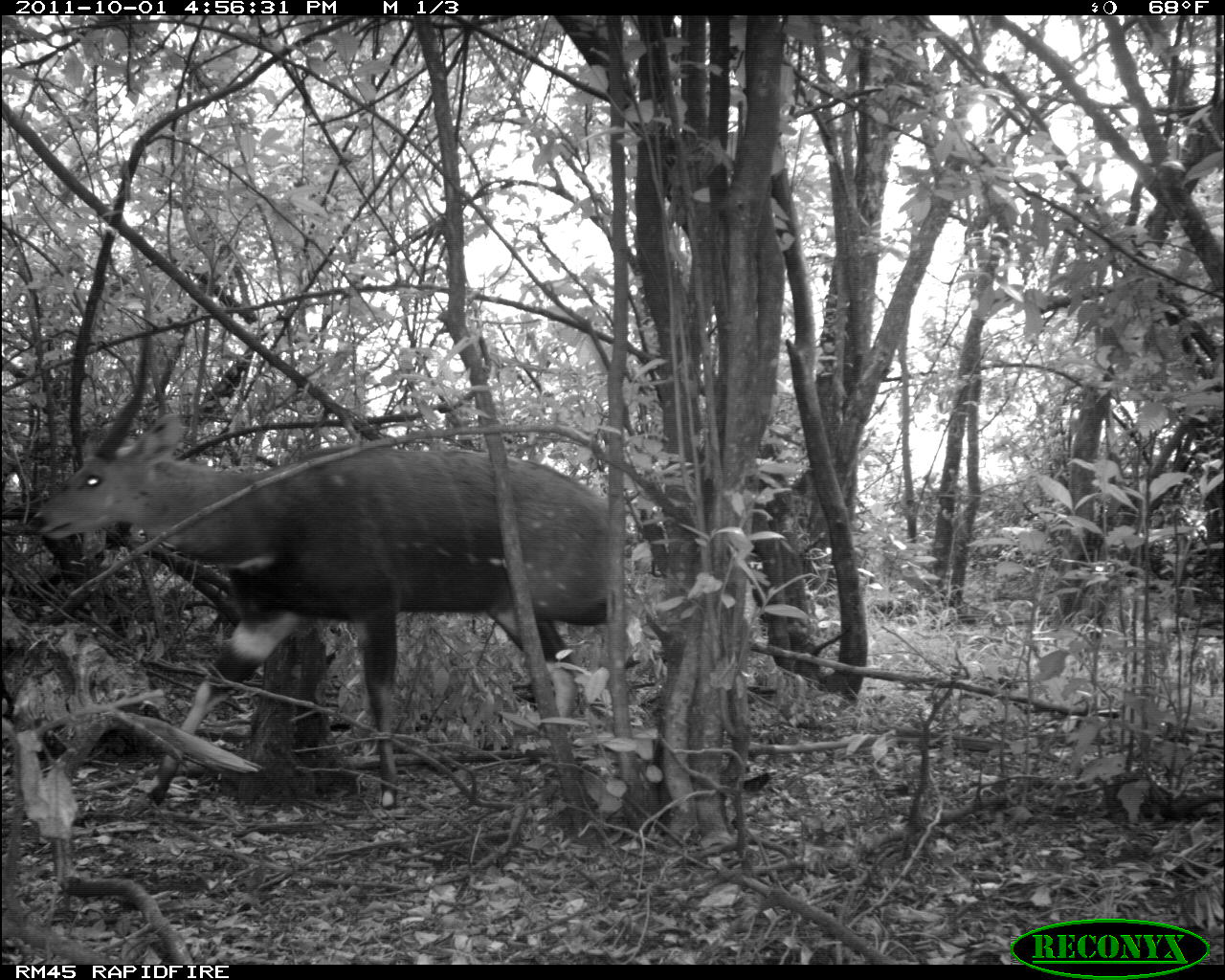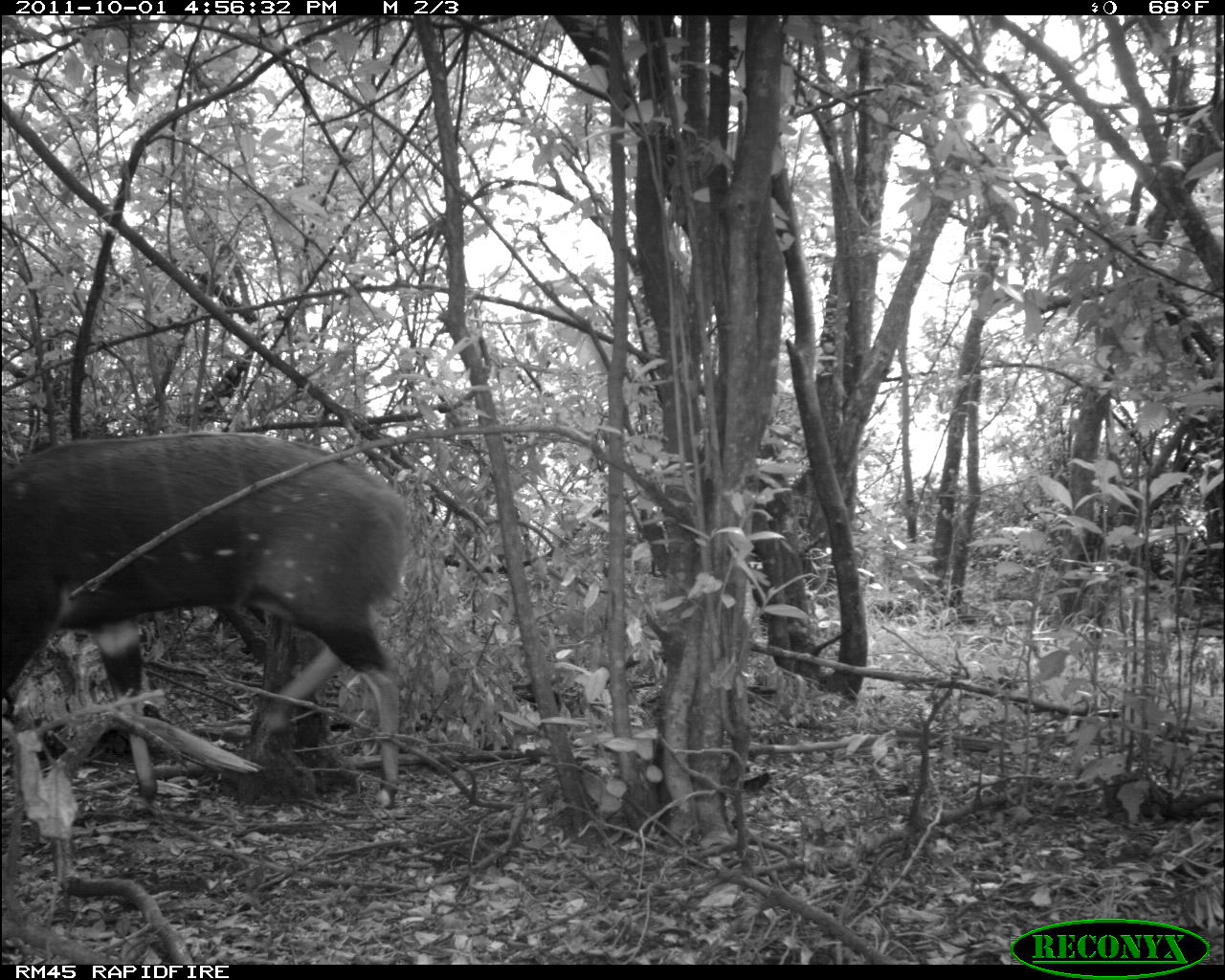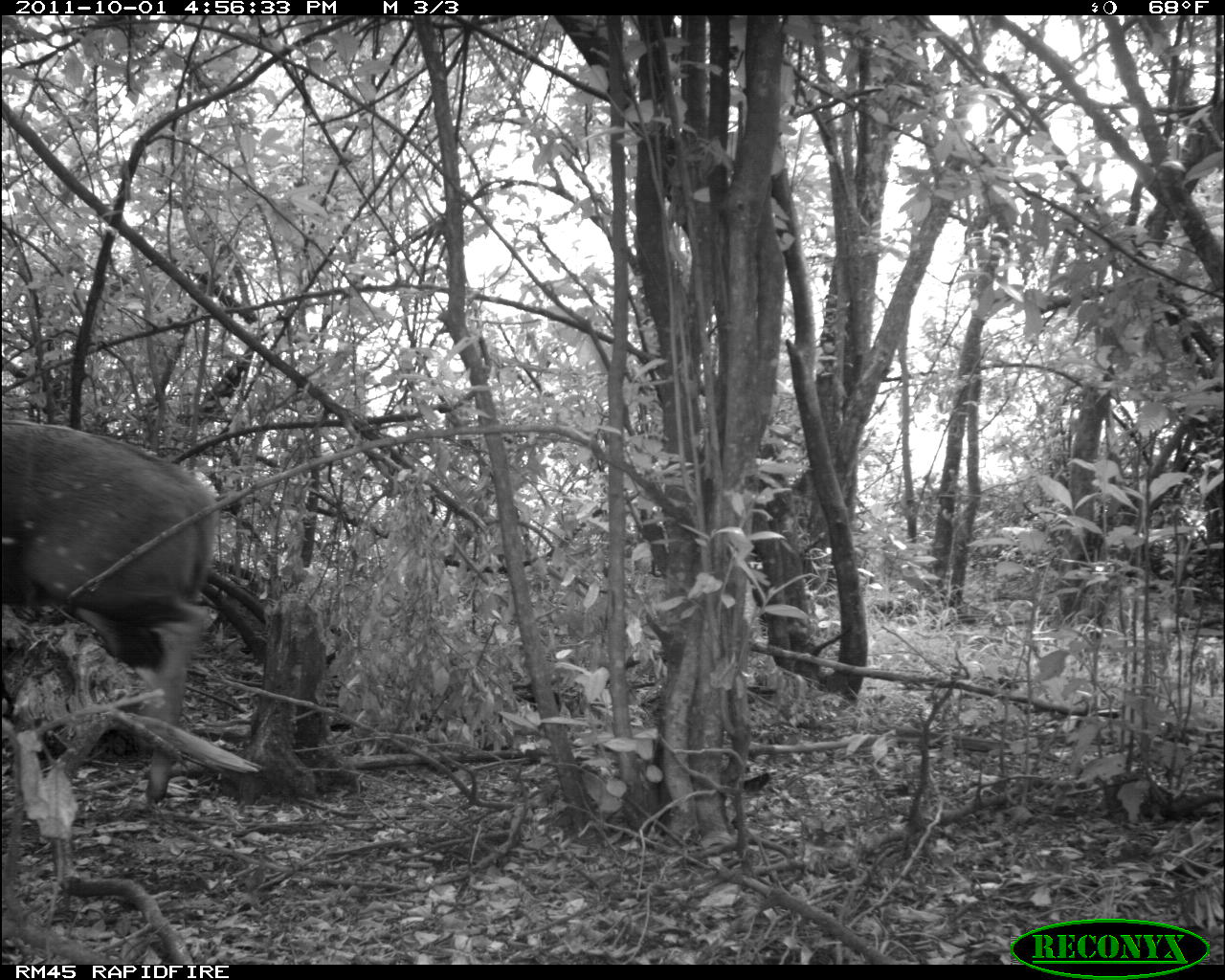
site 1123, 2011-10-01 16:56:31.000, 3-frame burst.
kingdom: Animalia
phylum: Chordata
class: Mammalia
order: Artiodactyla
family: Bovidae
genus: Tragelaphus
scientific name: Tragelaphus scriptus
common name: bushbuck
Tragelaphus scriptus (bushbuck), count 1.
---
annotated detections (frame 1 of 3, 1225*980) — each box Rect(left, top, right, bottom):
tragelaphus scriptus: Rect(29, 333, 607, 810)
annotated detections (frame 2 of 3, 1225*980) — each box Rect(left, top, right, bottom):
tragelaphus scriptus: Rect(0, 433, 409, 809)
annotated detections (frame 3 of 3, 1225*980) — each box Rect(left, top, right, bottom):
tragelaphus scriptus: Rect(0, 420, 218, 804)